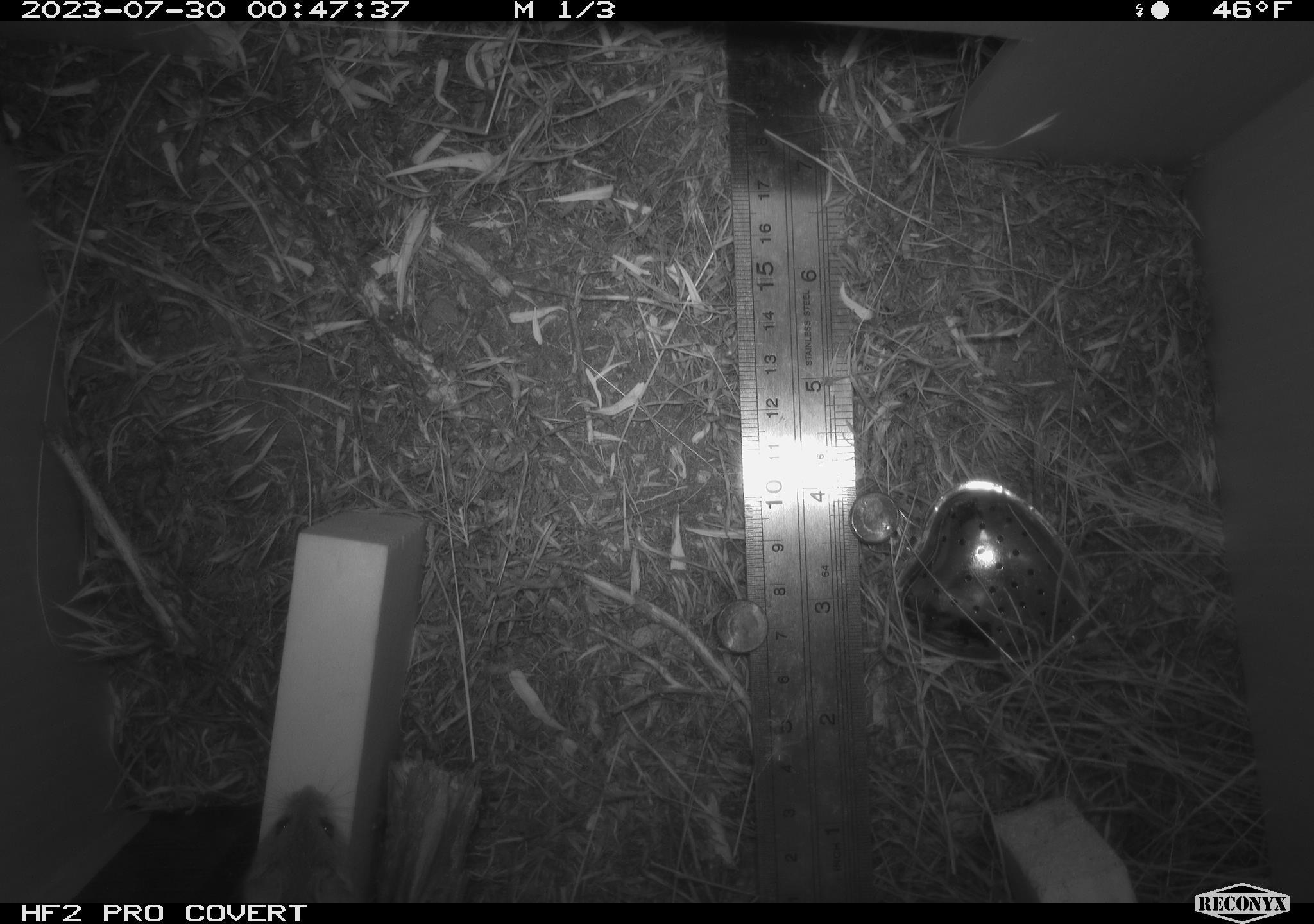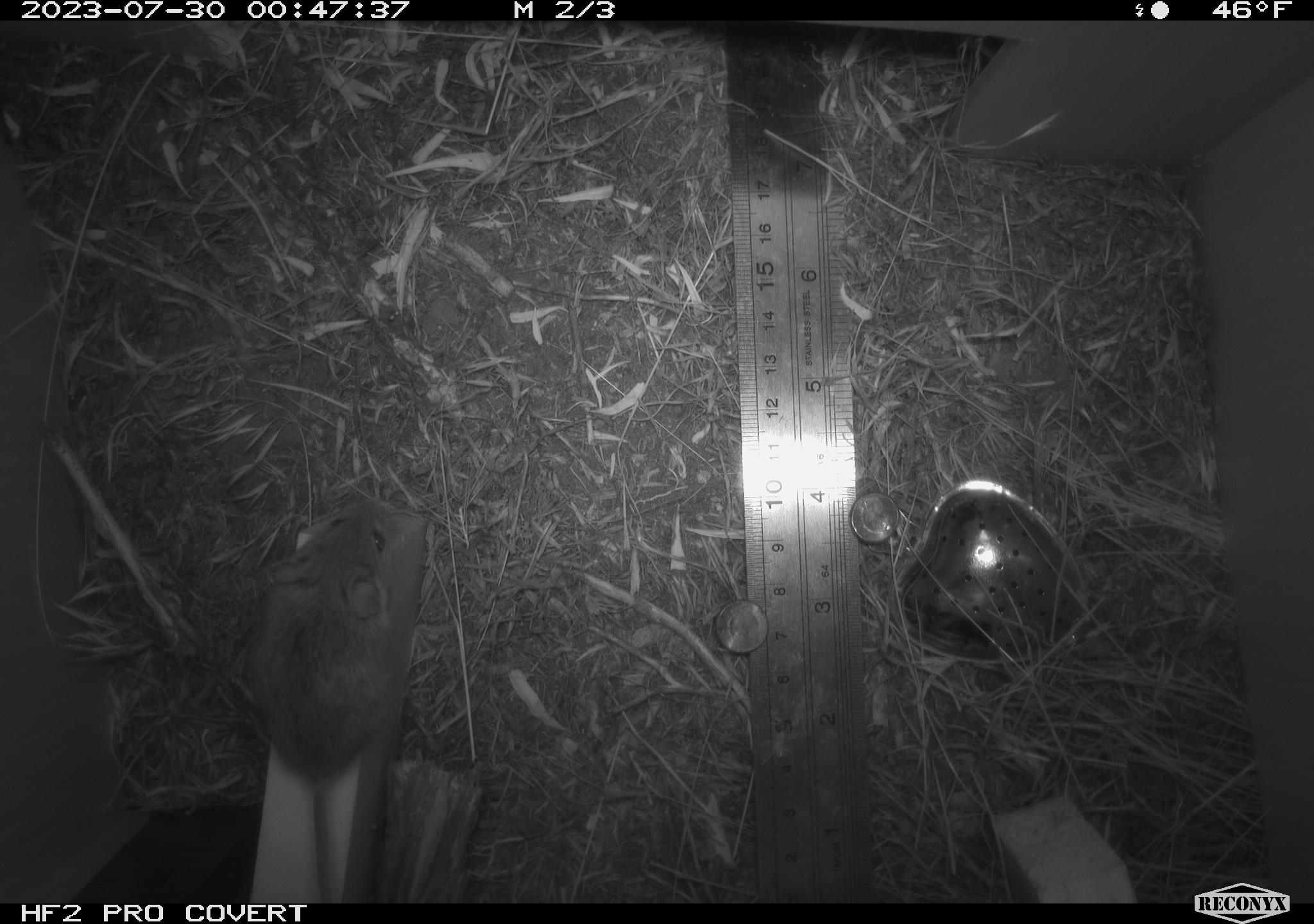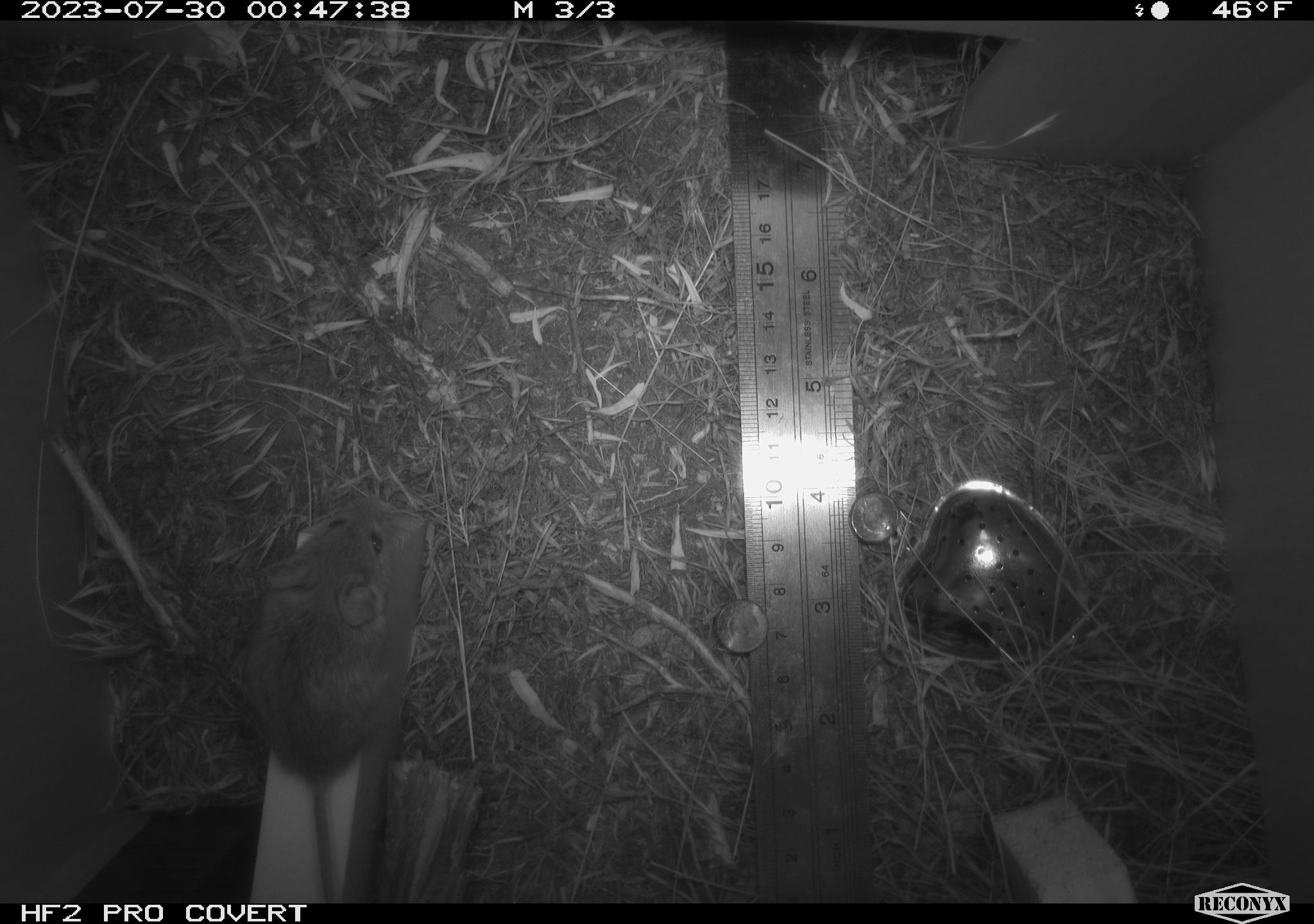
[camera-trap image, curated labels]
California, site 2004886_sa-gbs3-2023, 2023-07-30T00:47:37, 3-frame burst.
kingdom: Animalia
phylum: Chordata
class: Mammalia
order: Rodentia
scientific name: Rodentia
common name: mouse species